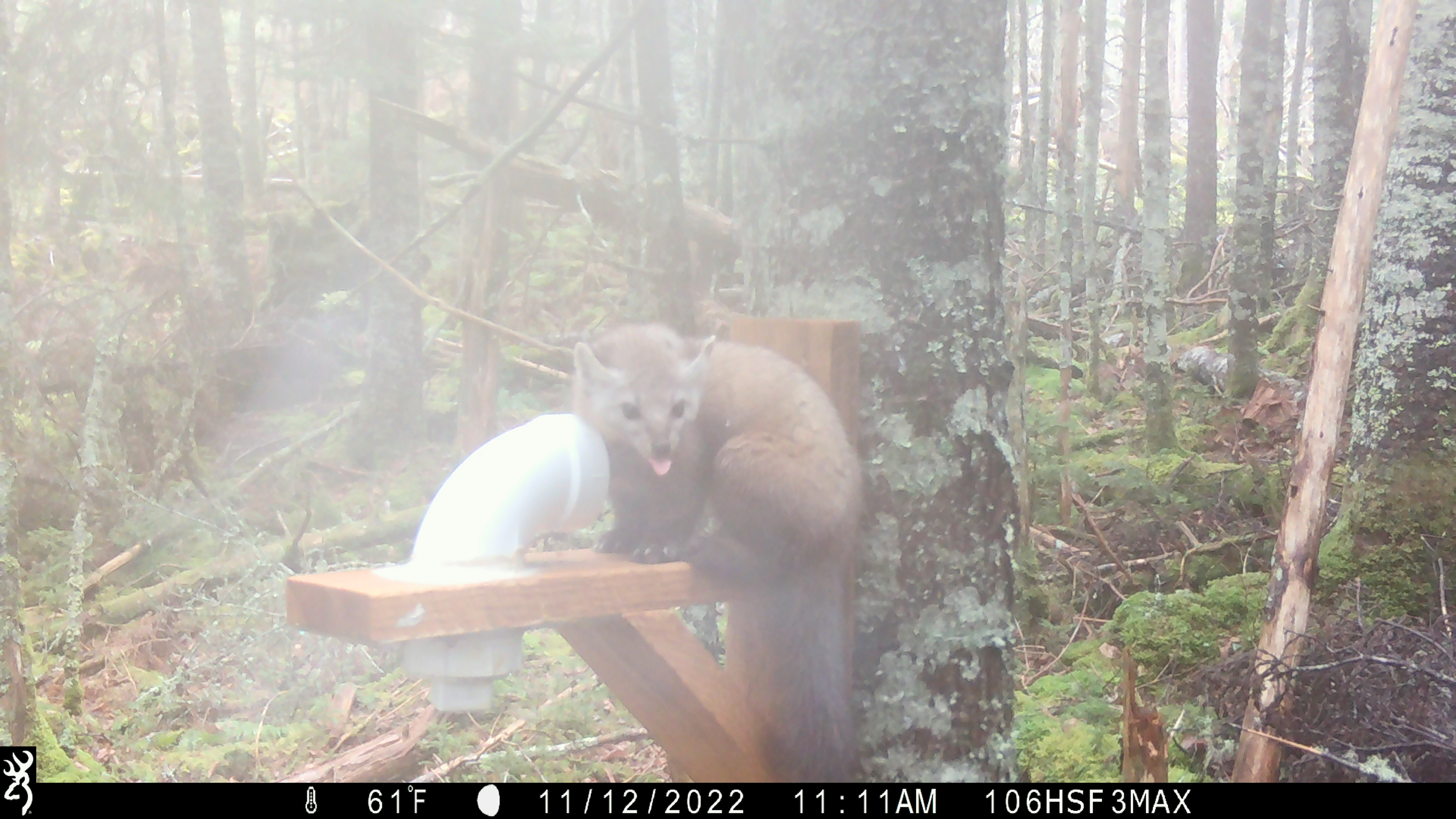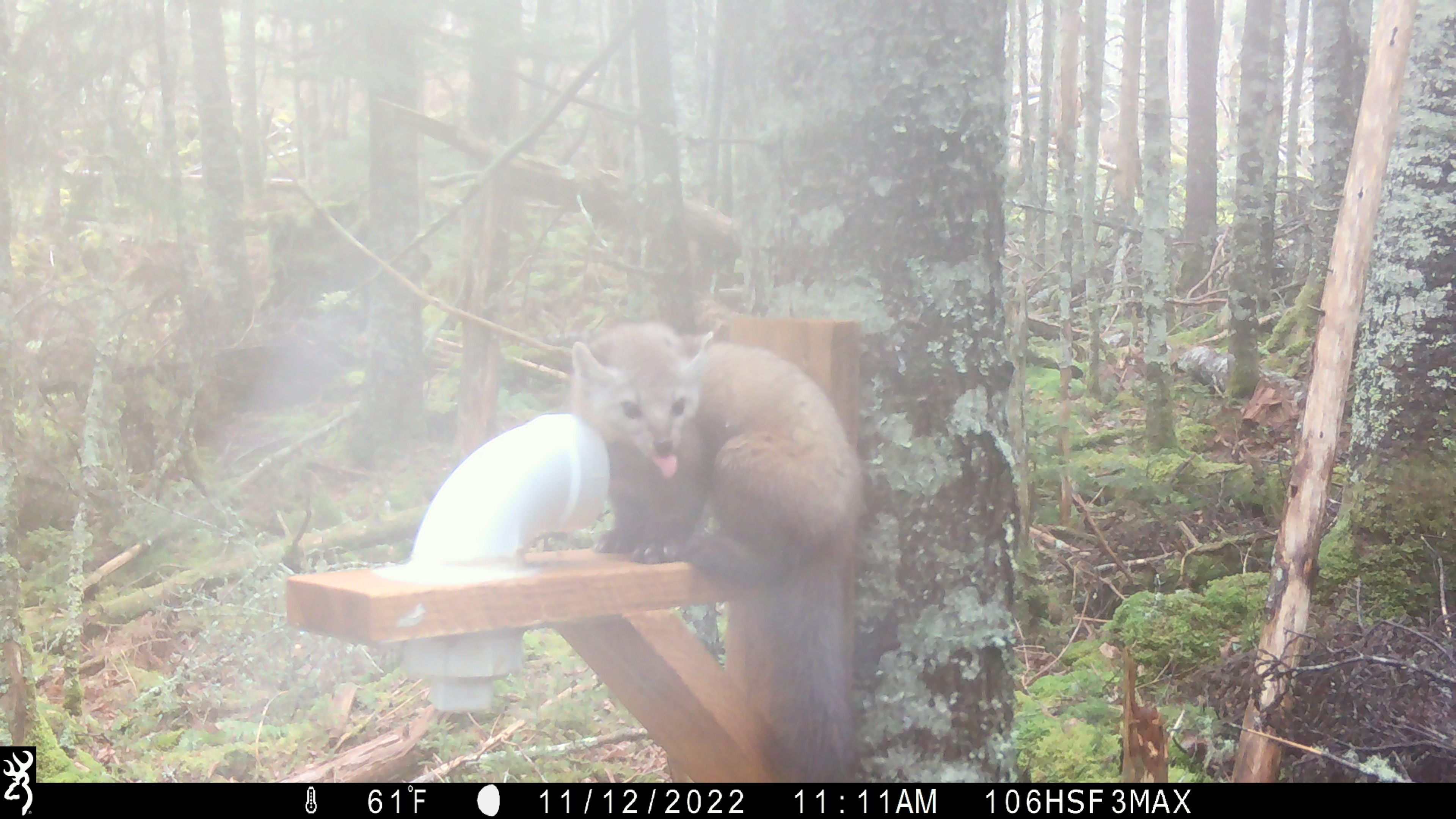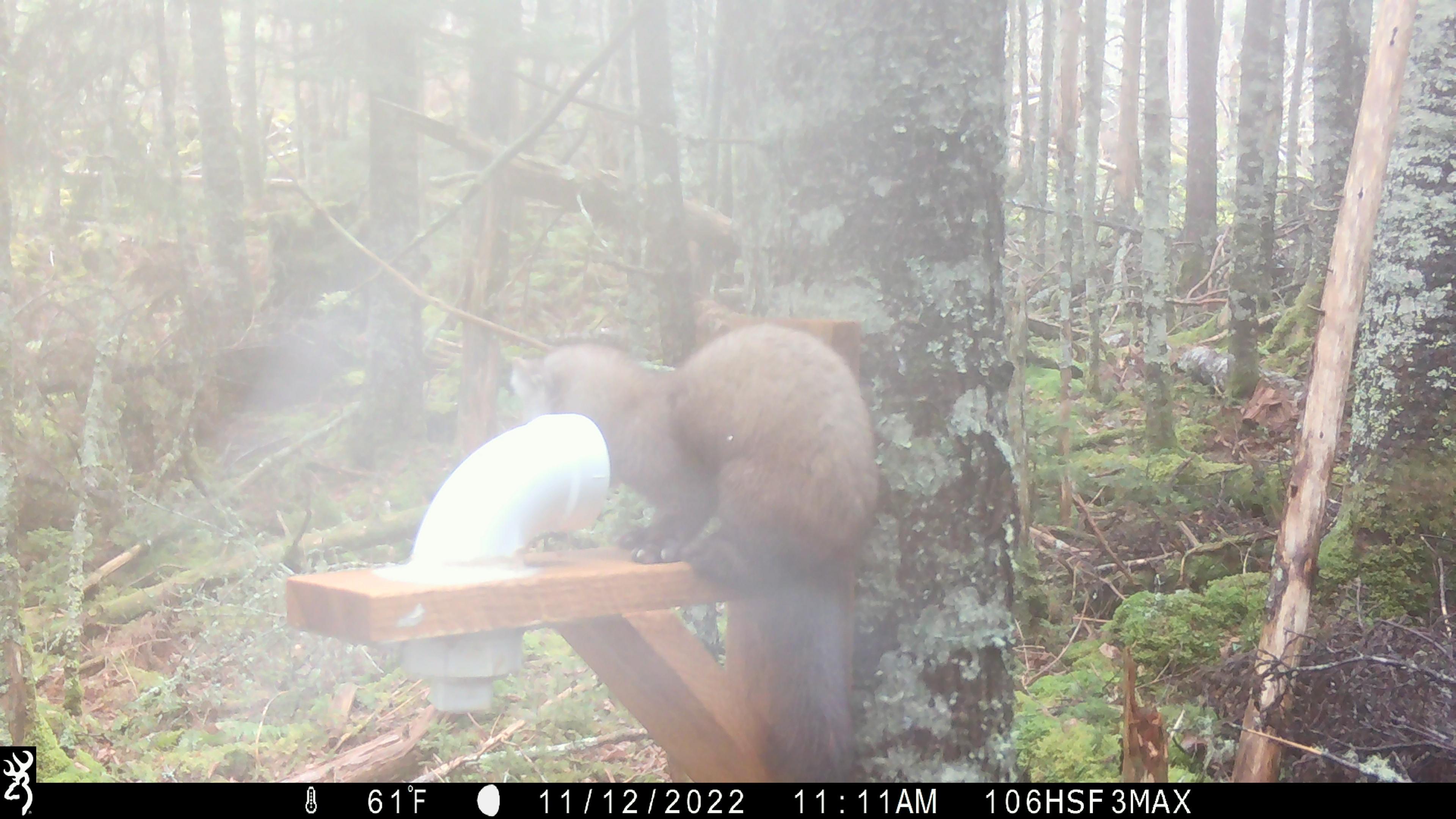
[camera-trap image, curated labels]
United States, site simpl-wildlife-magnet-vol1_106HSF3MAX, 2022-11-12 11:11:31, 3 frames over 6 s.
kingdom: Animalia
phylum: Chordata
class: Mammalia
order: Carnivora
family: Mustelidae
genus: Martes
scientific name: Martes americana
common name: american marten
American marten (Martes americana).